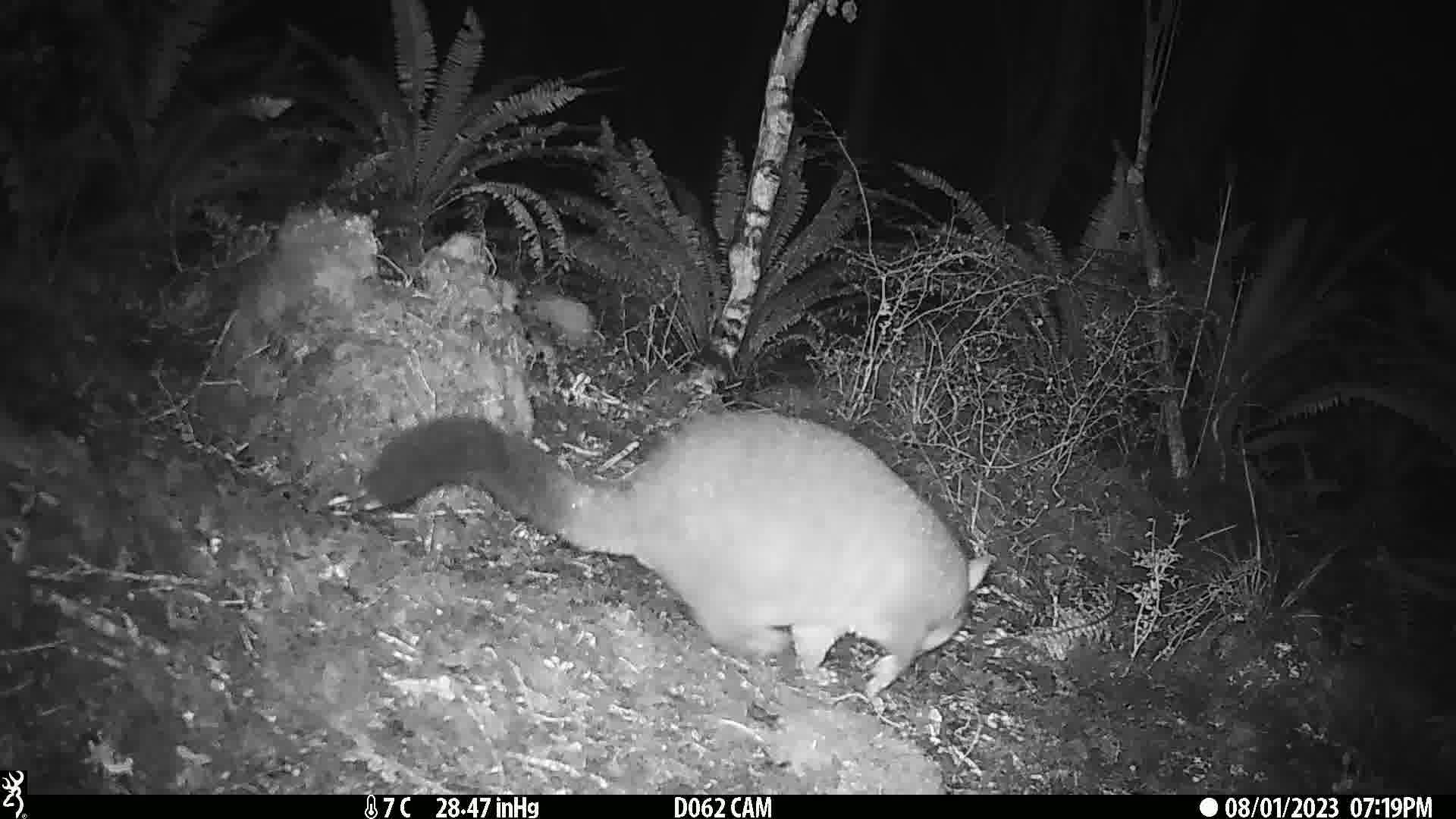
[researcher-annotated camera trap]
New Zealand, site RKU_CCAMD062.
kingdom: Animalia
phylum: Chordata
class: Mammalia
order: Diprotodontia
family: Phalangeridae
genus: Trichosurus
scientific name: Trichosurus vulpecula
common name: common brushtail possum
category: possum